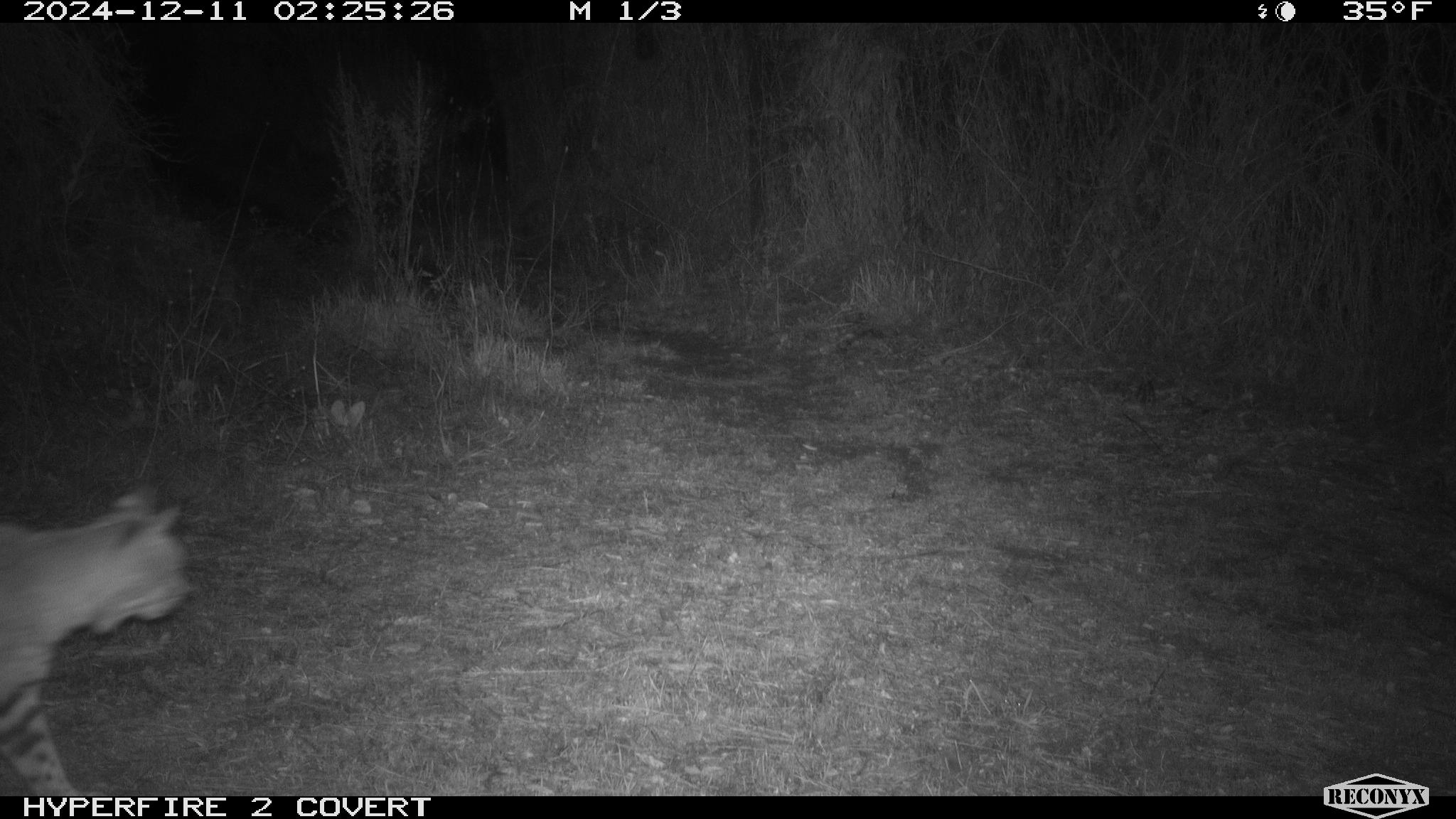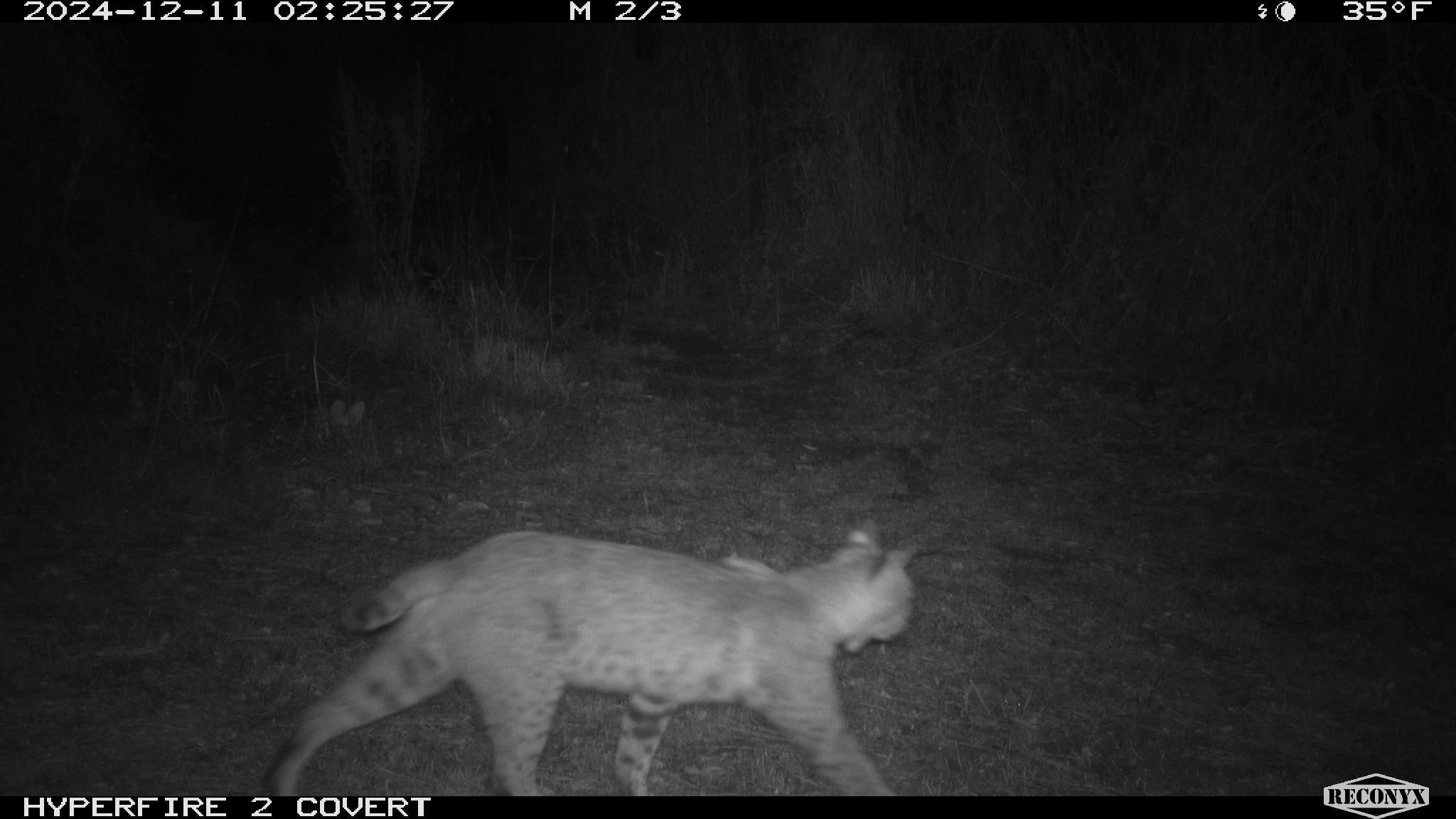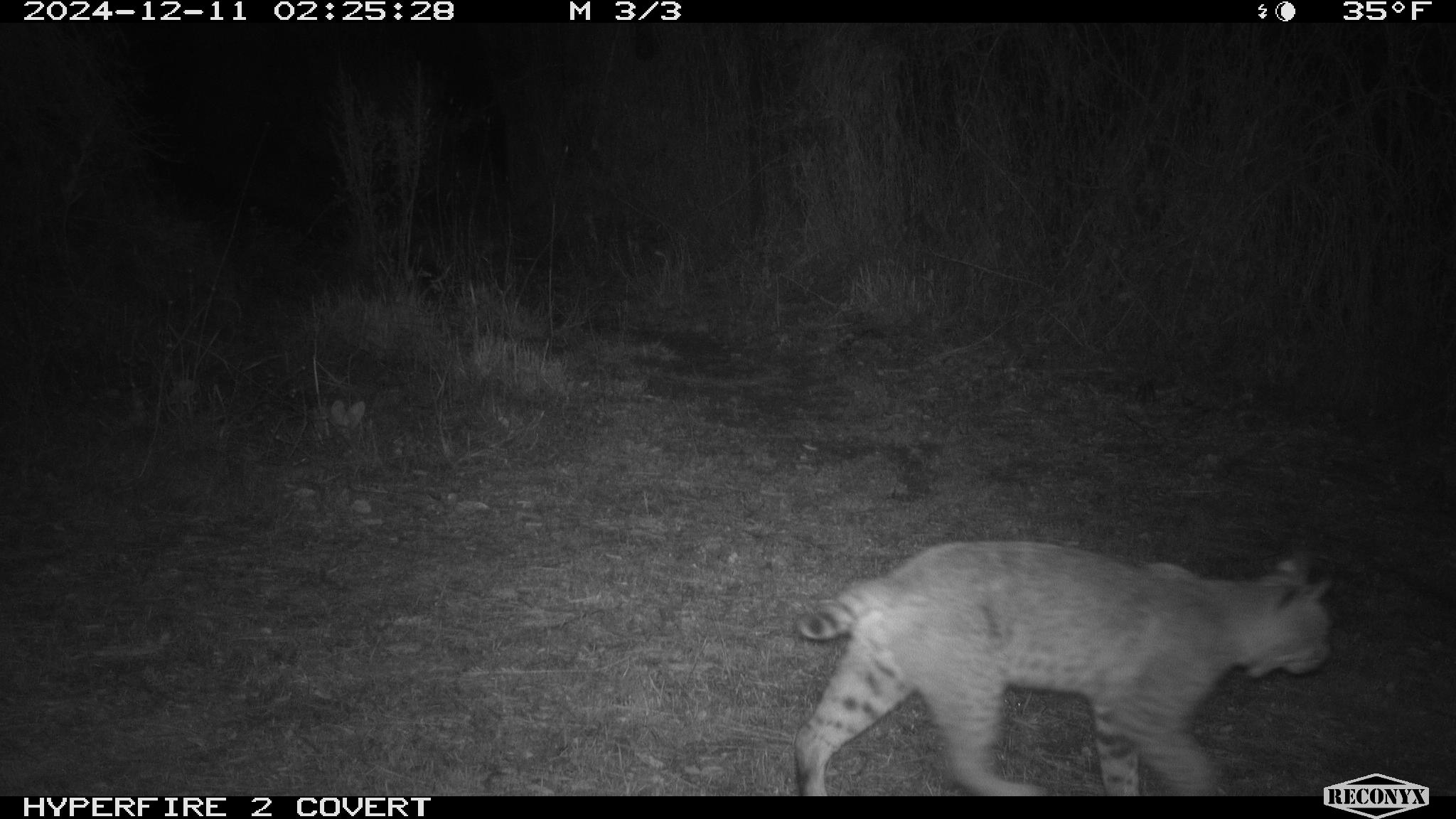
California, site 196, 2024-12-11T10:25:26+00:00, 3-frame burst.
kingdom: Animalia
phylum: Chordata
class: Mammalia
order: Carnivora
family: Felidae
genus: Lynx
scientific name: Lynx rufus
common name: bobcat